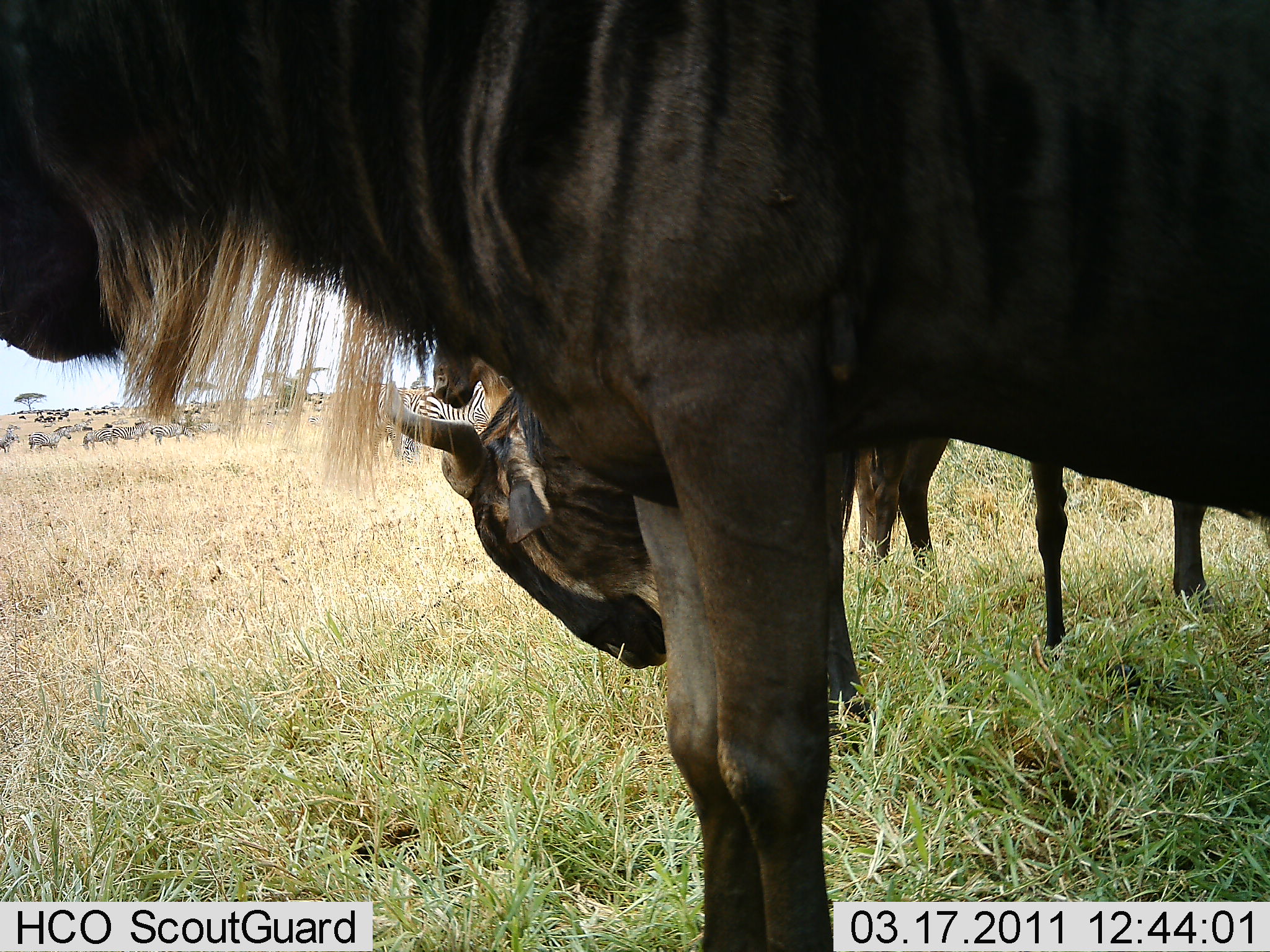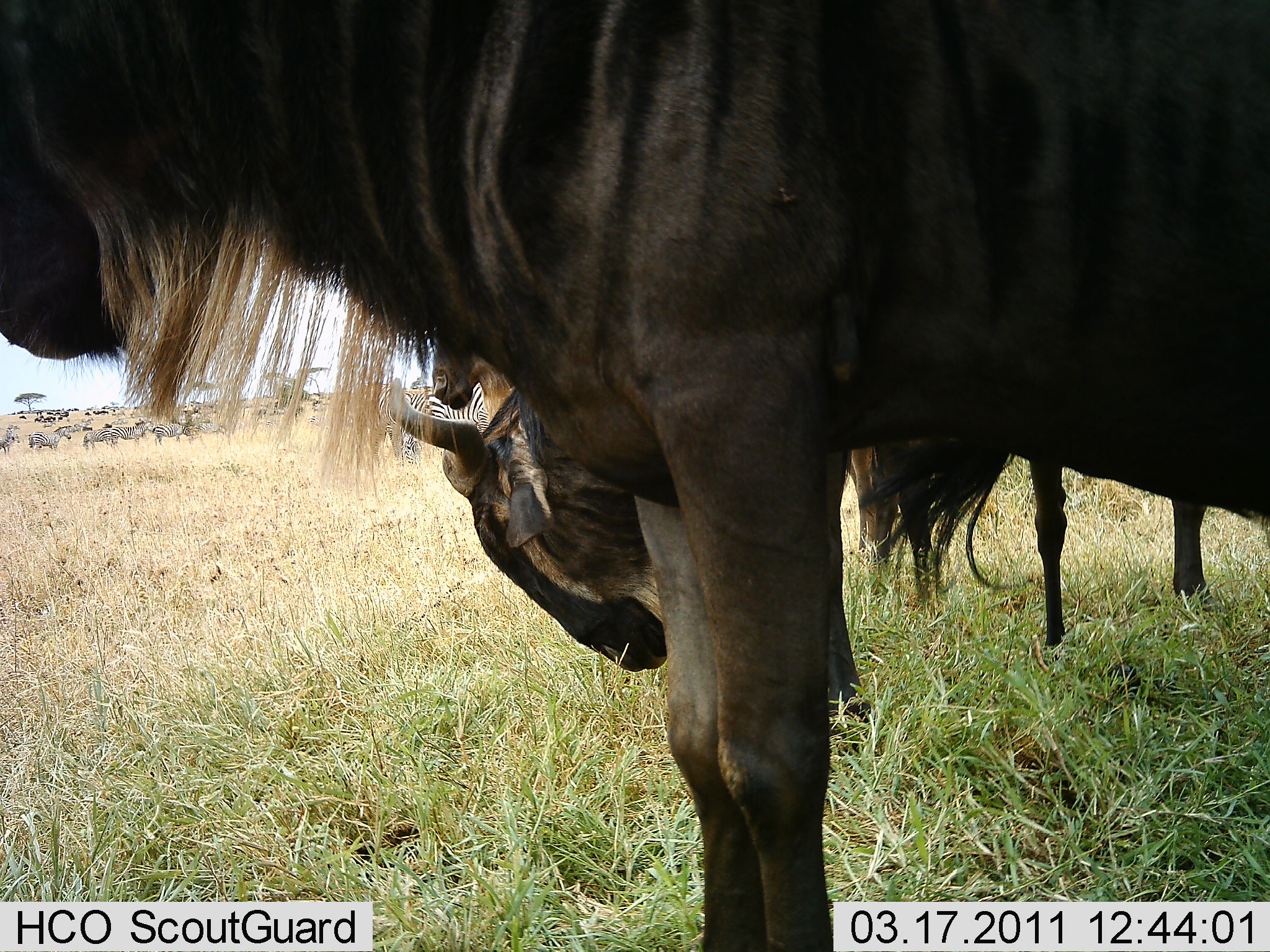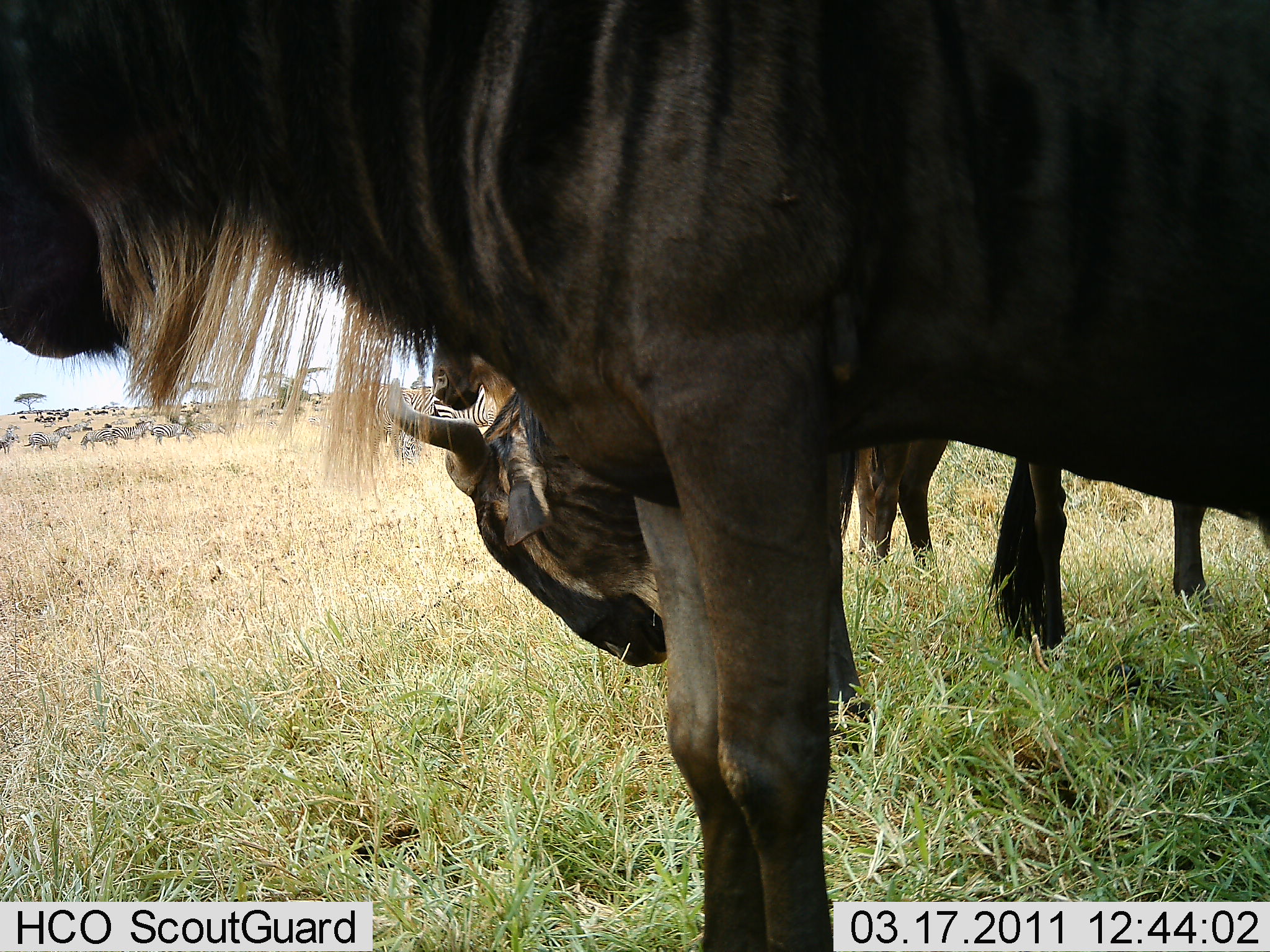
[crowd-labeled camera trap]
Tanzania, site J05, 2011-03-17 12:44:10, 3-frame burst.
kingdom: Animalia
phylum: Chordata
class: Mammalia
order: Artiodactyla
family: Bovidae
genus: Connochaetes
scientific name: Connochaetes taurinus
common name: blue wildebeest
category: wildebeest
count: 3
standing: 91%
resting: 9%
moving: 9%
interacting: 0%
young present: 0%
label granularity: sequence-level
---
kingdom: Animalia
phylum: Chordata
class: Mammalia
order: Perissodactyla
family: Equidae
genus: Equus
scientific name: Equus quagga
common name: plains zebra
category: zebra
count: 11-50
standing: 69%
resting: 0%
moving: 8%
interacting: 0%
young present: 0%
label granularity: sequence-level